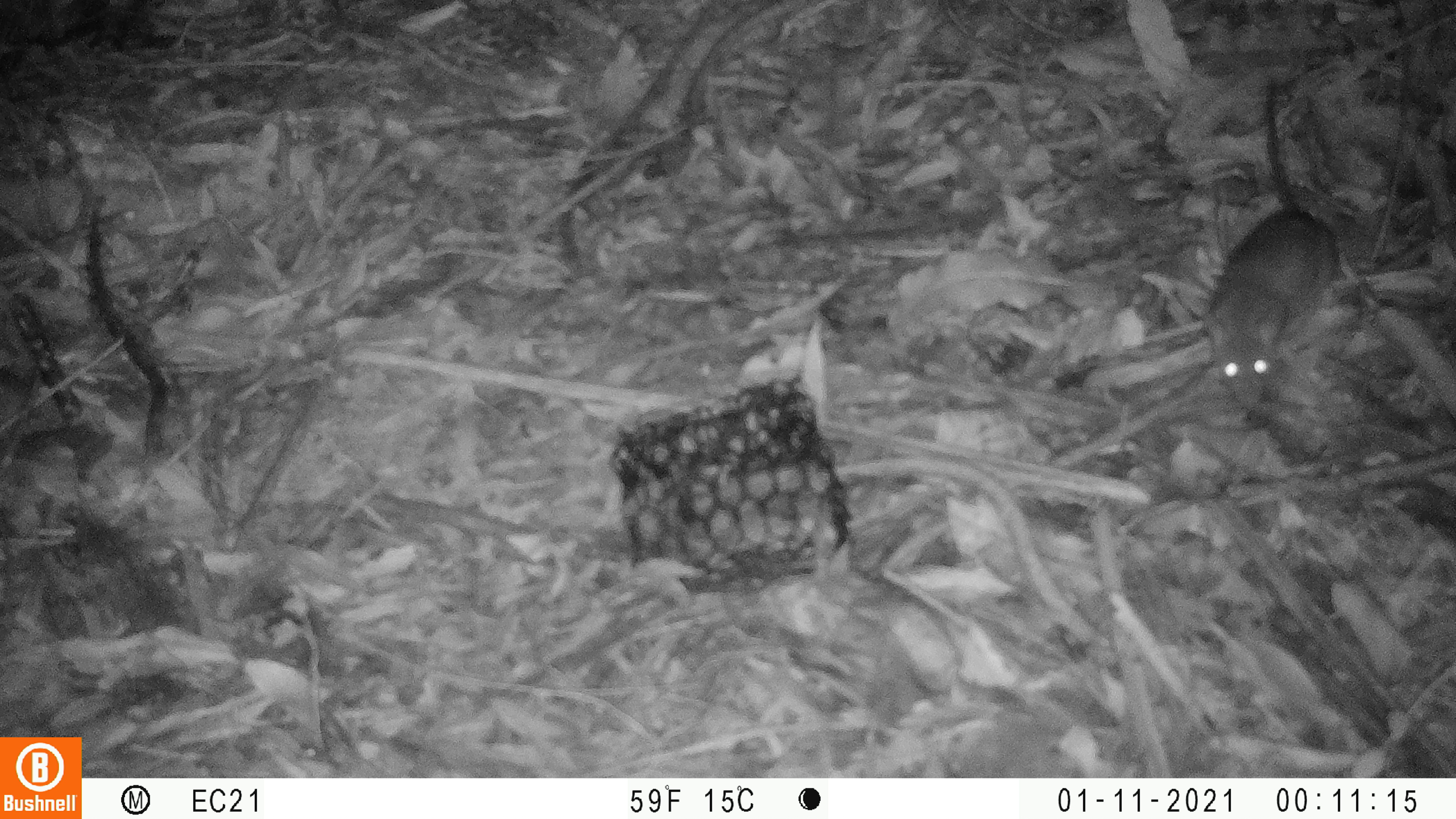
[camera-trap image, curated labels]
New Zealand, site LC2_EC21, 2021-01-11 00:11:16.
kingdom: Animalia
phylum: Chordata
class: Mammalia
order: Rodentia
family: Muridae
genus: Rattus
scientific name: Rattus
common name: rat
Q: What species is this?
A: Rat (Rattus).